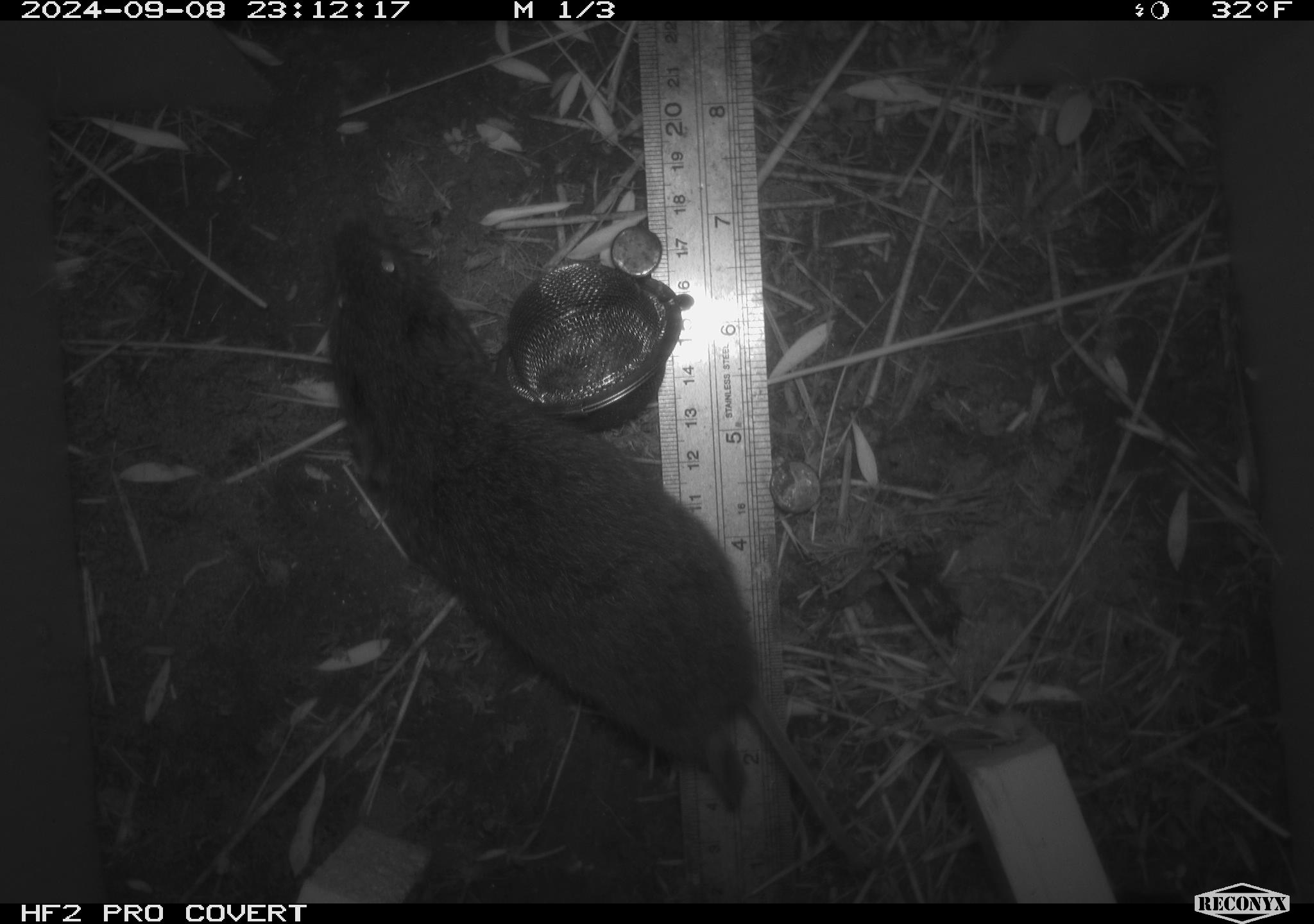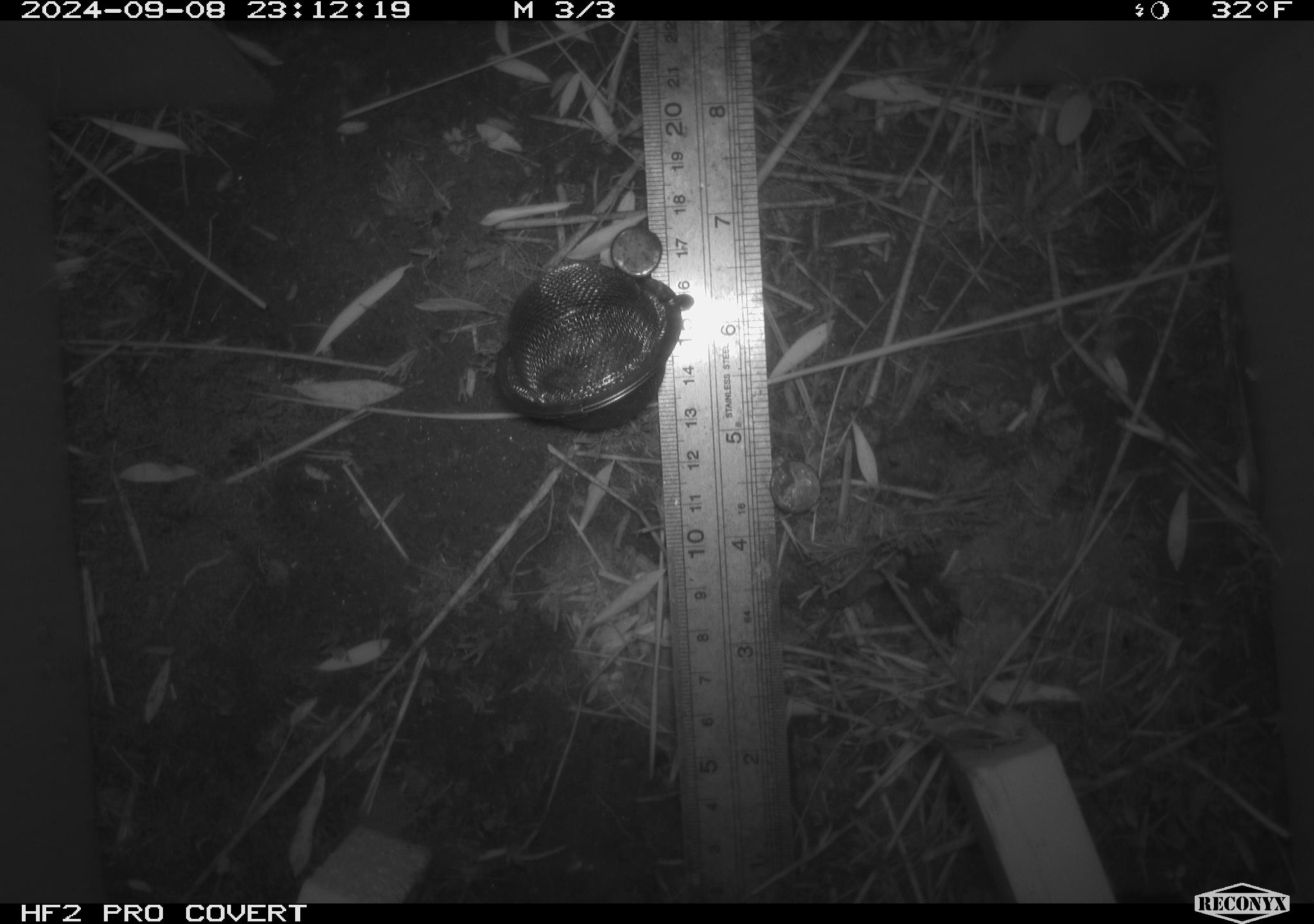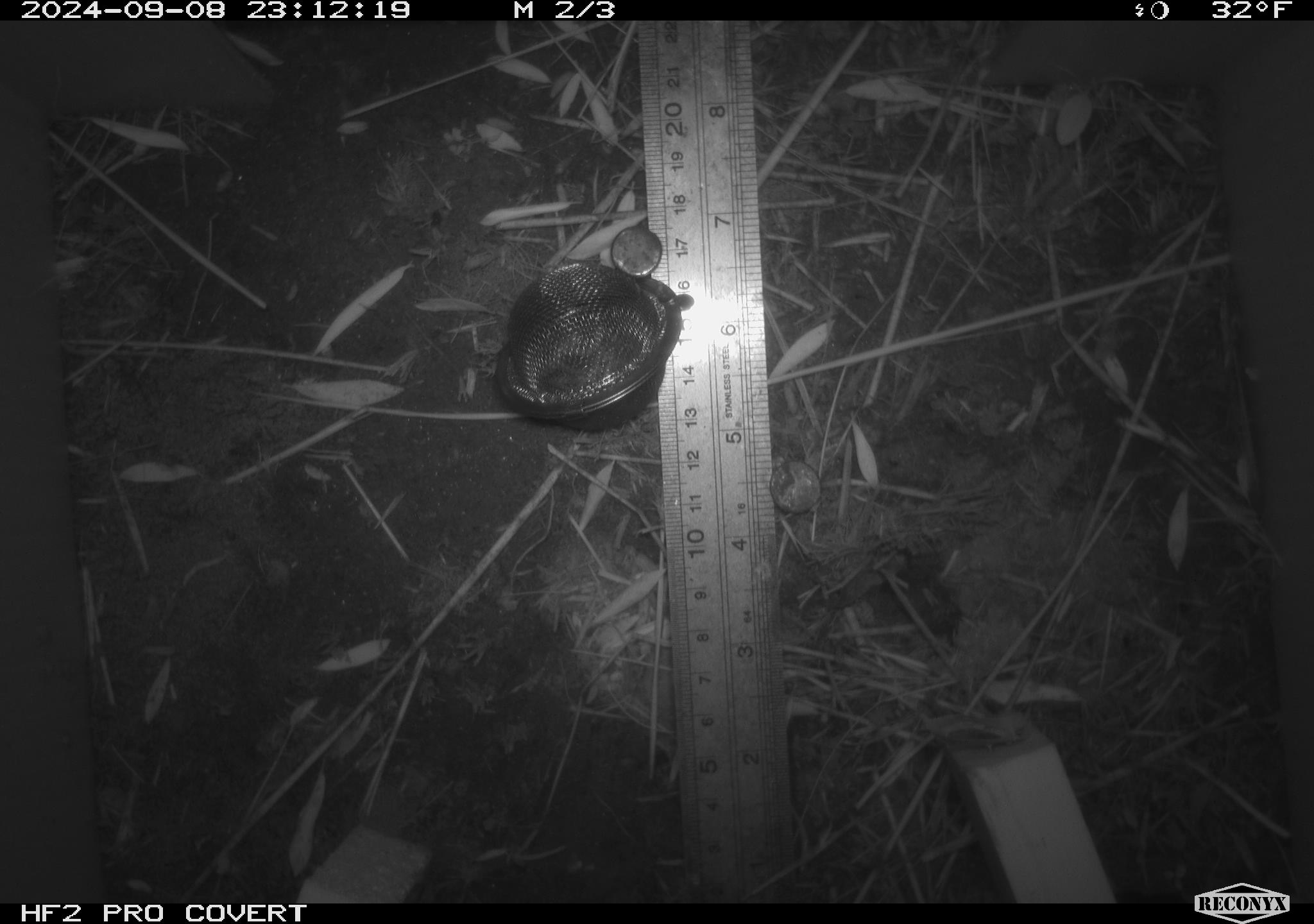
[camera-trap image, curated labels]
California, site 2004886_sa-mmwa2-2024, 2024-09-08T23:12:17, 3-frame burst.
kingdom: Animalia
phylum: Chordata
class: Mammalia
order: Rodentia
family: Cricetidae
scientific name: Arvicolinae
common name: voles, lemmings, and muskrats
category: arvicolinae subfamily